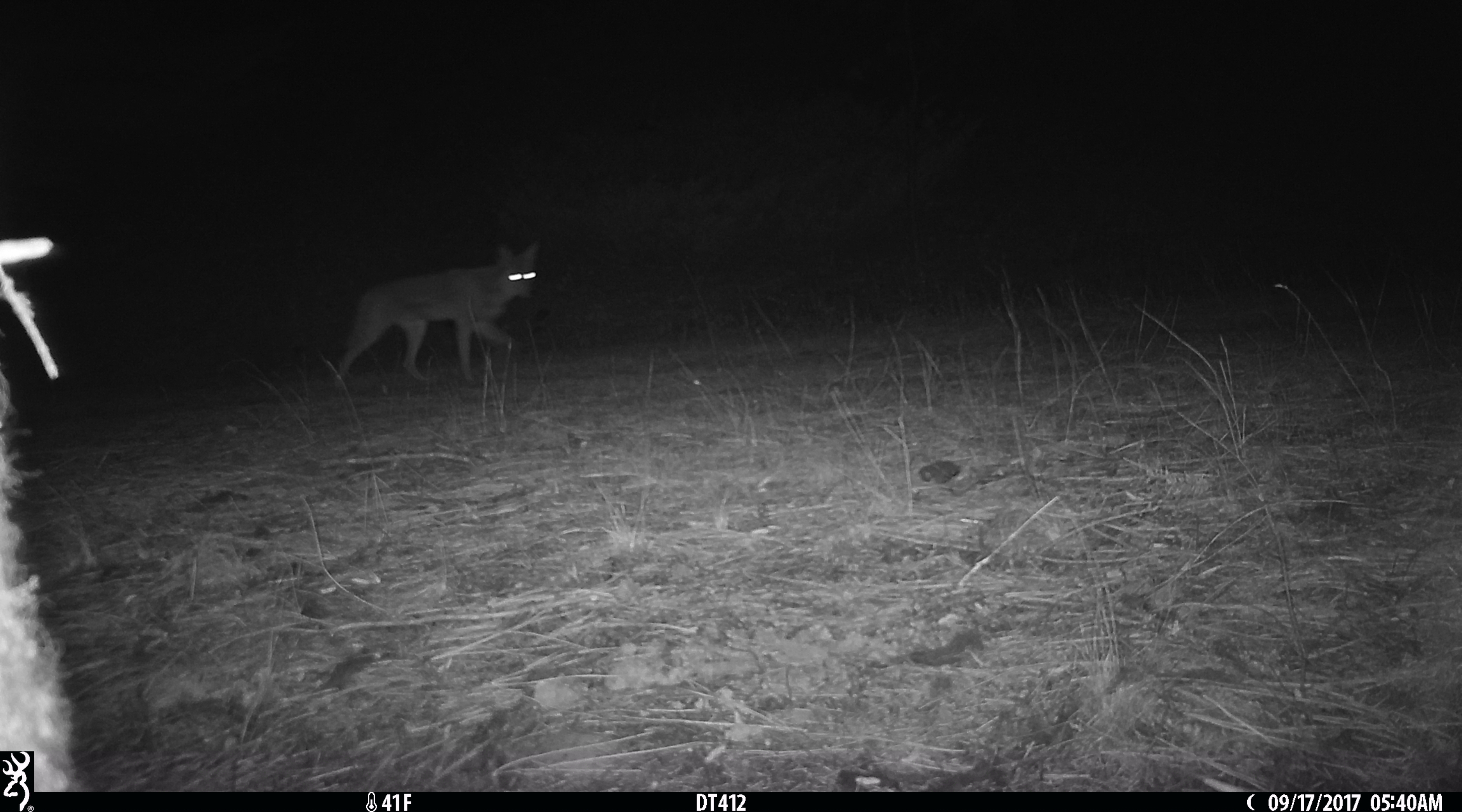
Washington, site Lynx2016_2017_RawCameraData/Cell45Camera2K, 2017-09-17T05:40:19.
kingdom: Animalia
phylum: Chordata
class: Mammalia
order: Carnivora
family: Canidae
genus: Canis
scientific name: Canis latrans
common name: coyote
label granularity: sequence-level